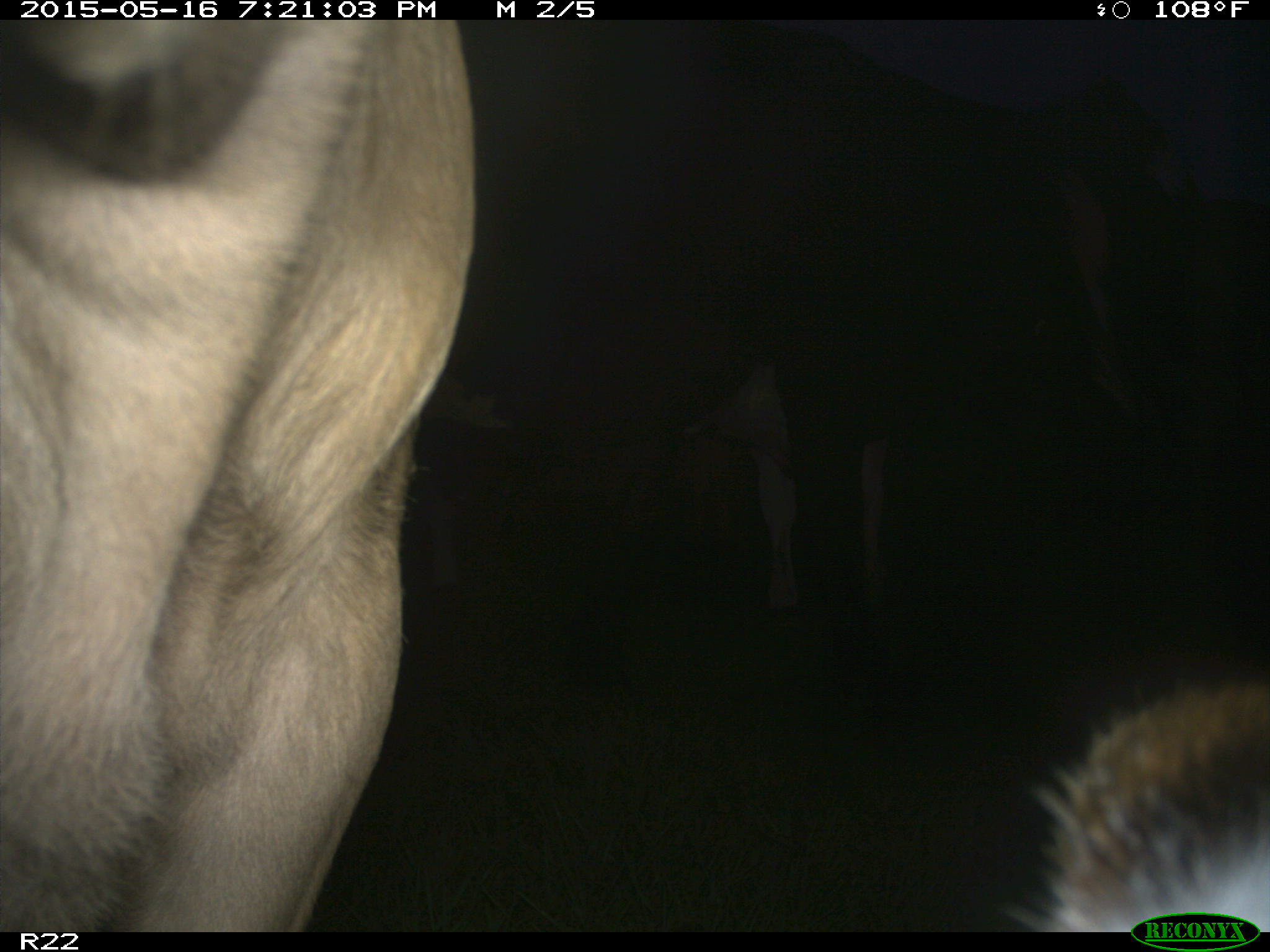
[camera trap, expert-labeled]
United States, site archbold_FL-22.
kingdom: Animalia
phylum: Chordata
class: Mammalia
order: Artiodactyla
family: Bovidae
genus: Bos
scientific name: Bos taurus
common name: domestic cow